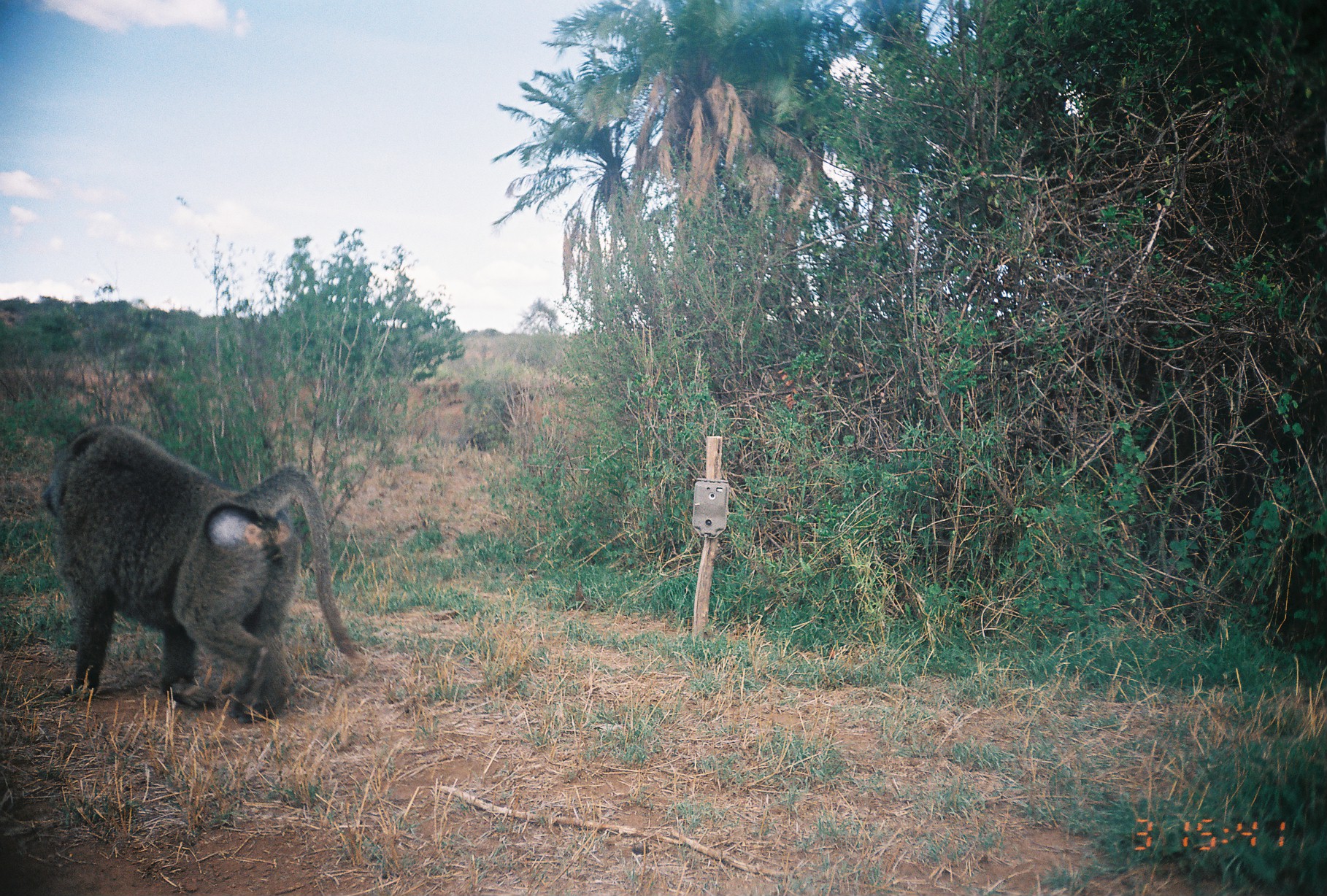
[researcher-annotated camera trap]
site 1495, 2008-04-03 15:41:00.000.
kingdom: Animalia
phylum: Chordata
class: Mammalia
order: Primates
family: Cercopithecidae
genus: Papio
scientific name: Papio anubis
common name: olive baboon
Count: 1.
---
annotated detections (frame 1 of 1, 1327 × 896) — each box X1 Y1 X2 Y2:
papio anubis: 38 422 366 723